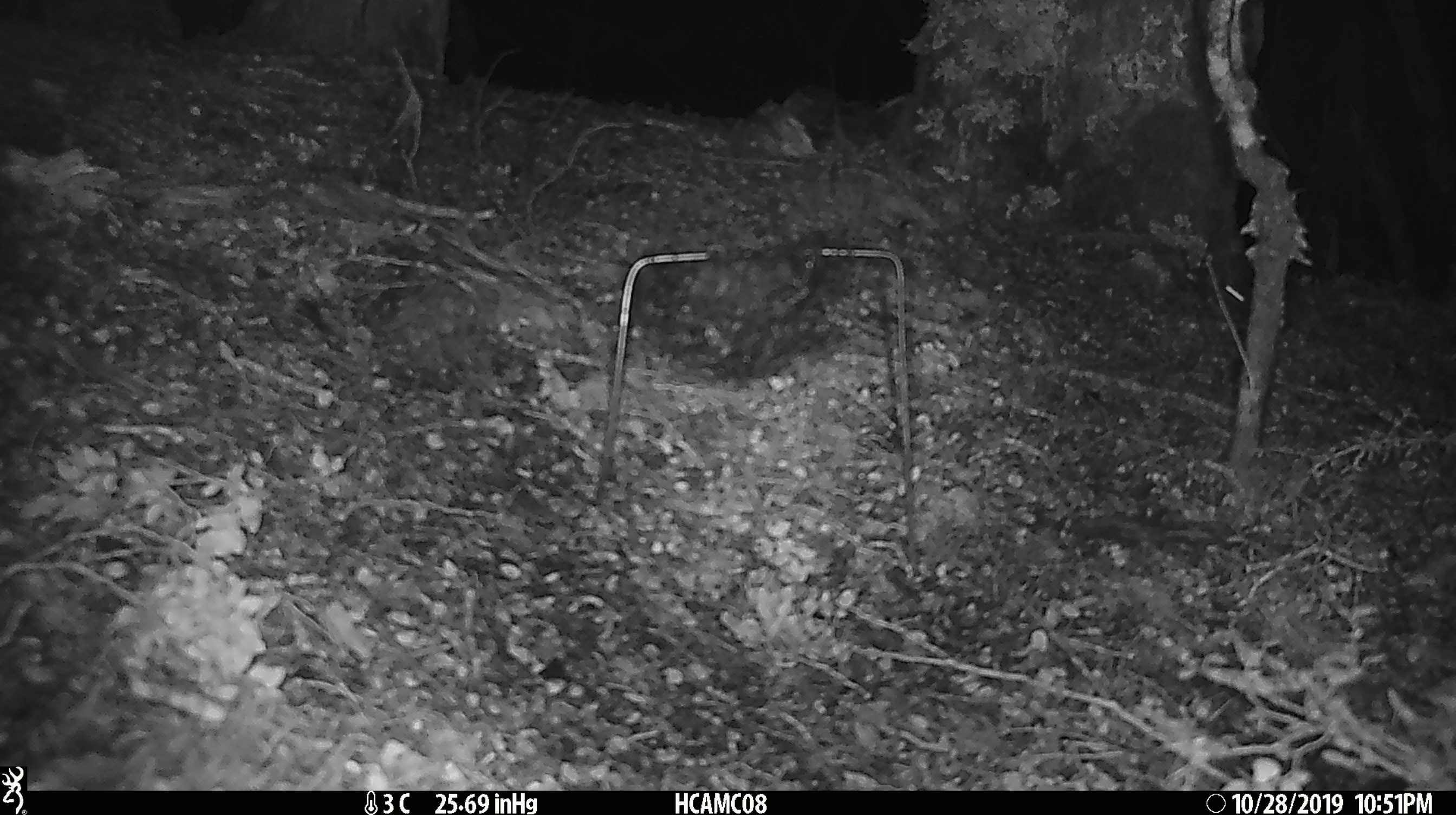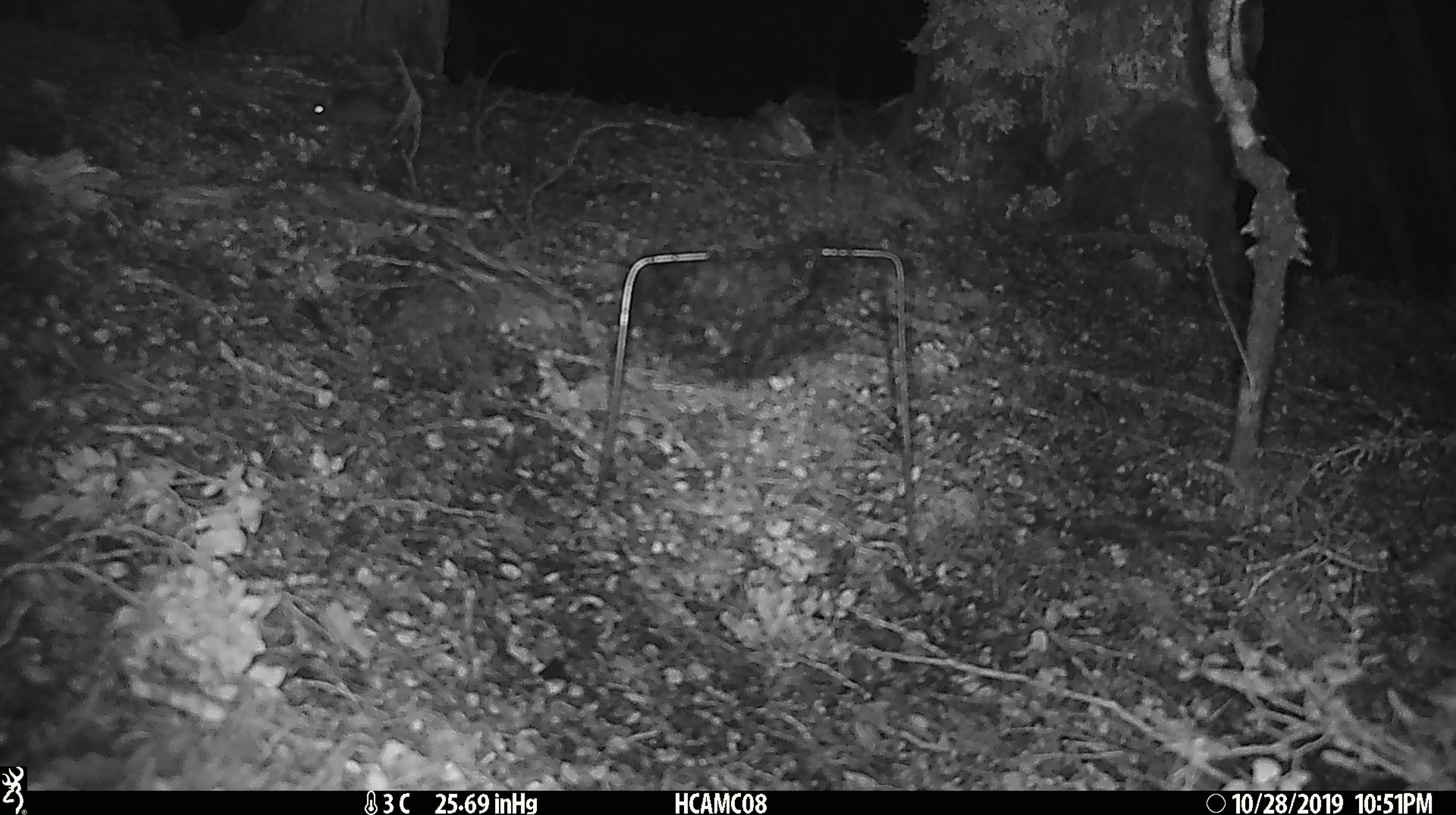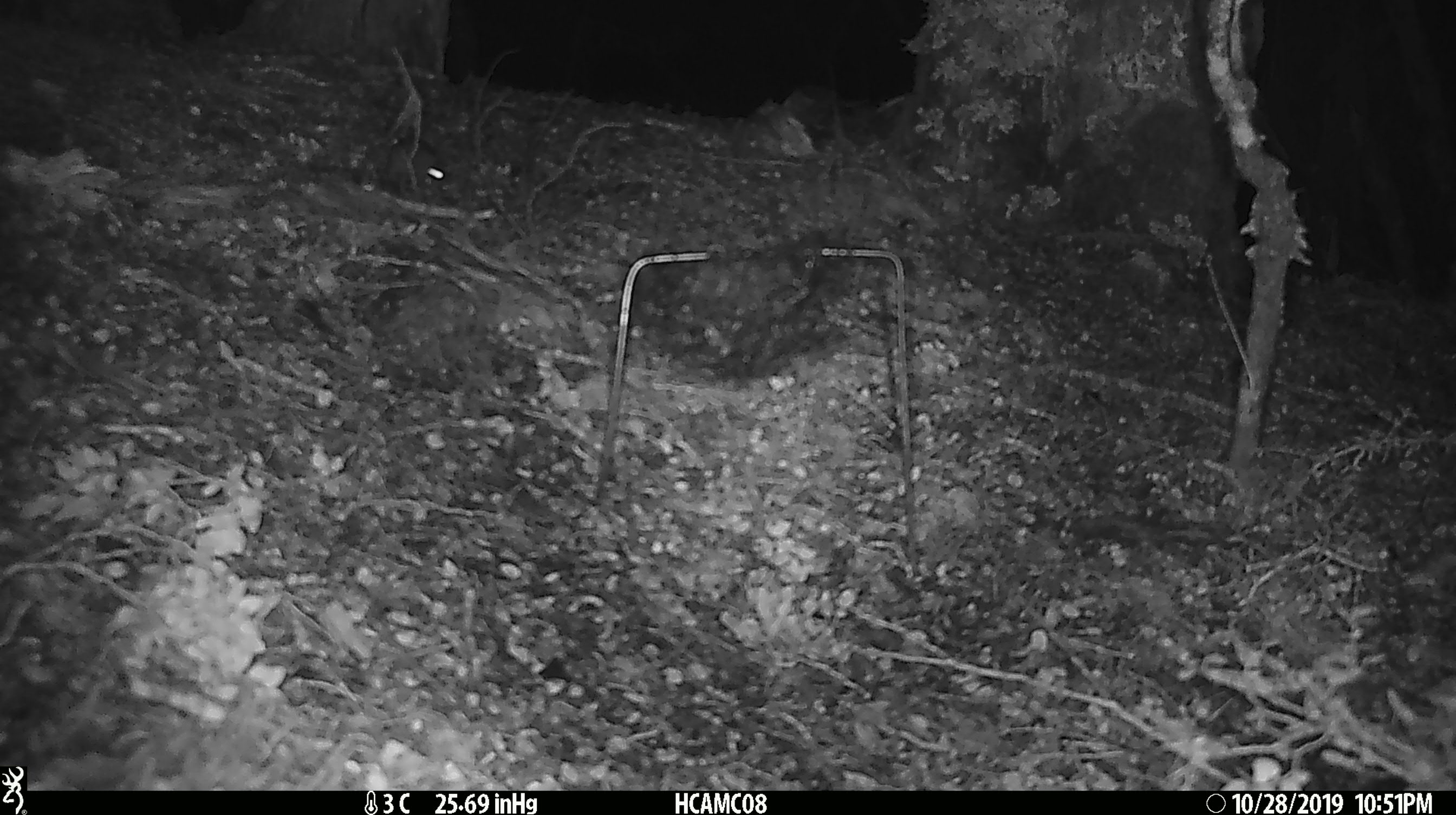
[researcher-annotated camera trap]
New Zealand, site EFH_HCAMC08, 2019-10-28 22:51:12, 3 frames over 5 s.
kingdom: Animalia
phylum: Chordata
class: Mammalia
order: Rodentia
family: Muridae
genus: Mus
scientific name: Mus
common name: mouse